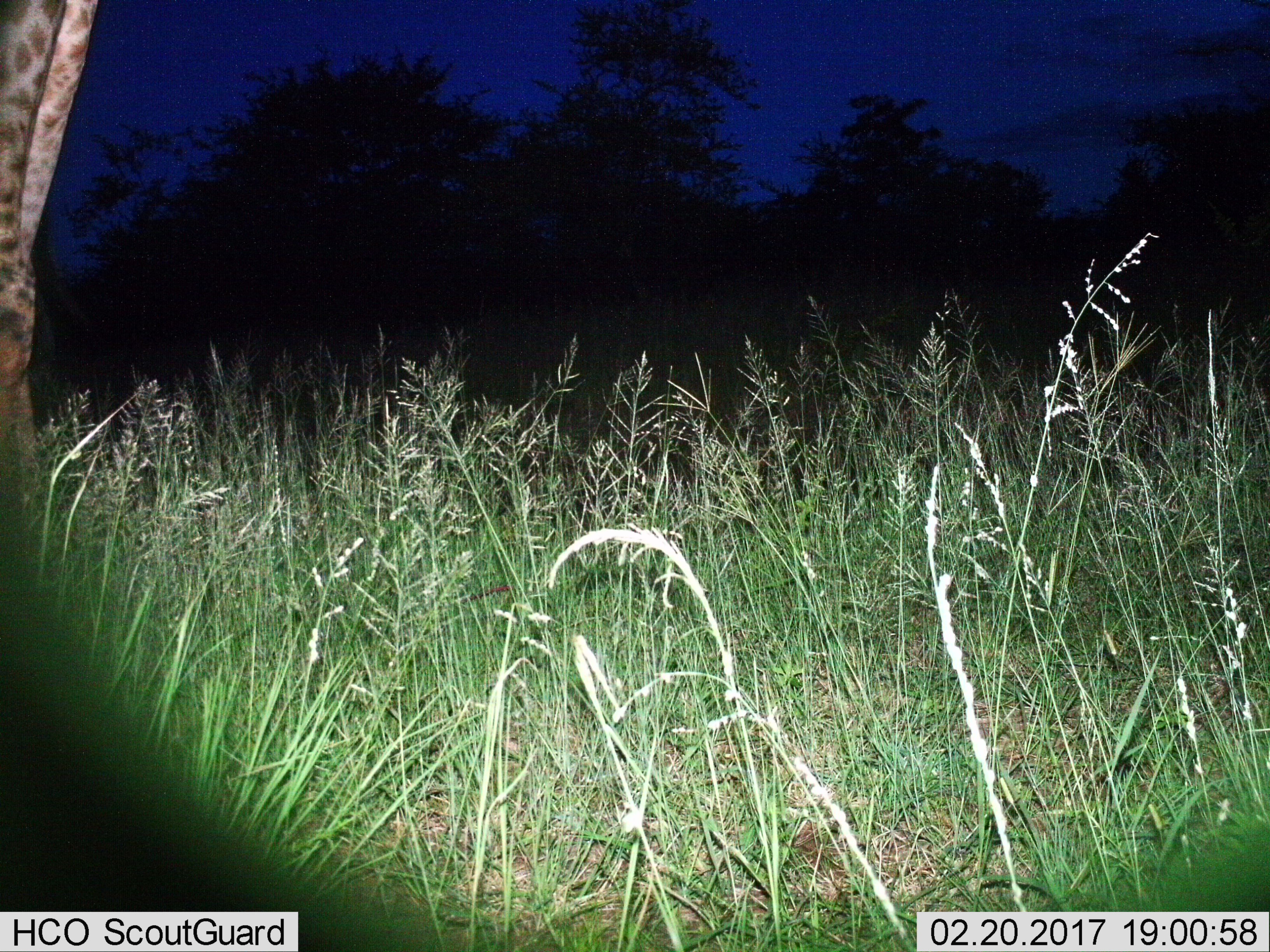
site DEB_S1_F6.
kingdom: Animalia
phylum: Chordata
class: Mammalia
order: Artiodactyla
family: Giraffidae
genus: Giraffa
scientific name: Giraffa camelopardalis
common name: giraffe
Giraffe (Giraffa camelopardalis), count 1. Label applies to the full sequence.